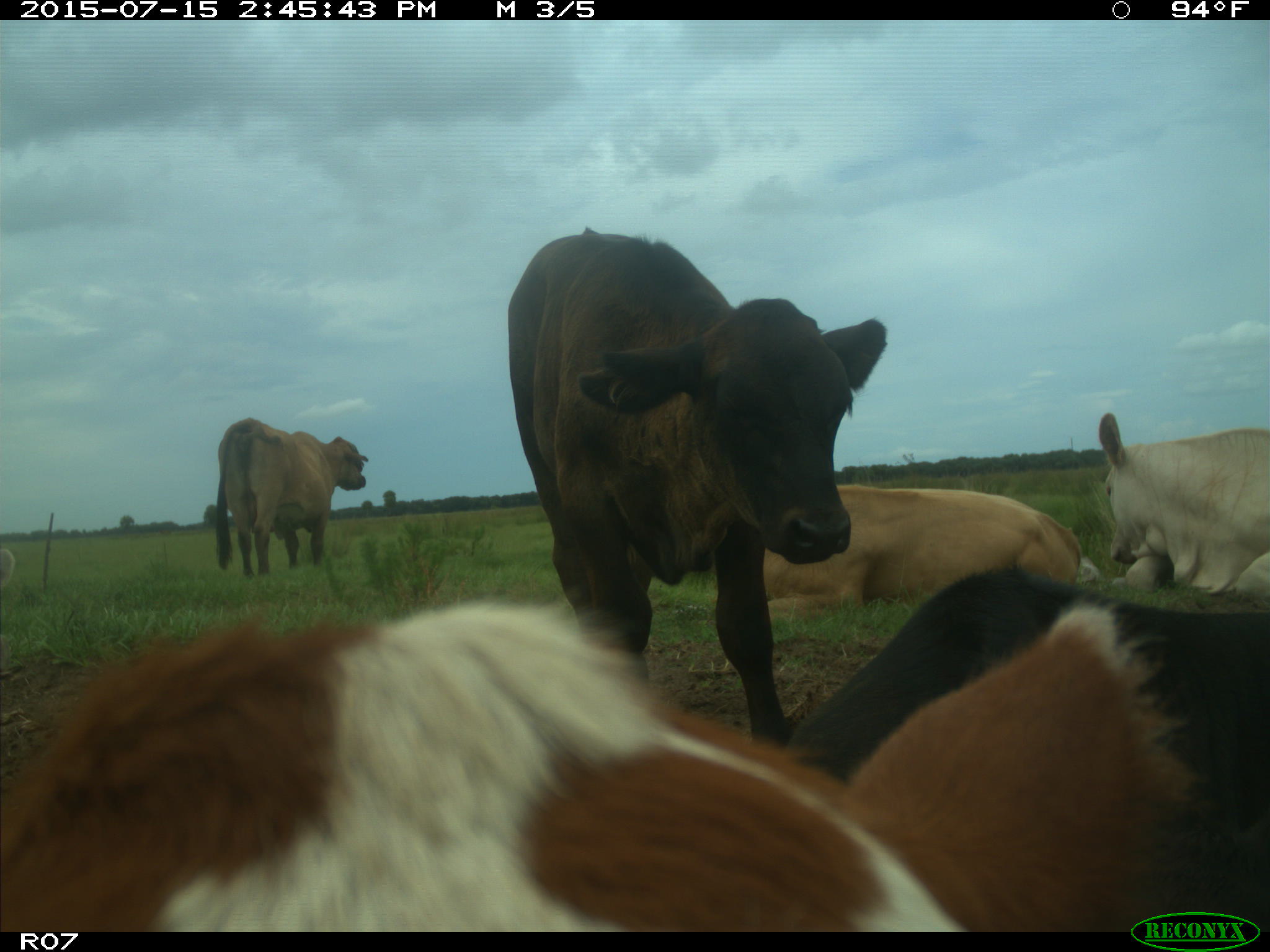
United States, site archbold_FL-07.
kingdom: Animalia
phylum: Chordata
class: Mammalia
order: Artiodactyla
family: Bovidae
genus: Bos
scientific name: Bos taurus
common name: domestic cow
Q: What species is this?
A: Bos taurus (domestic cow).